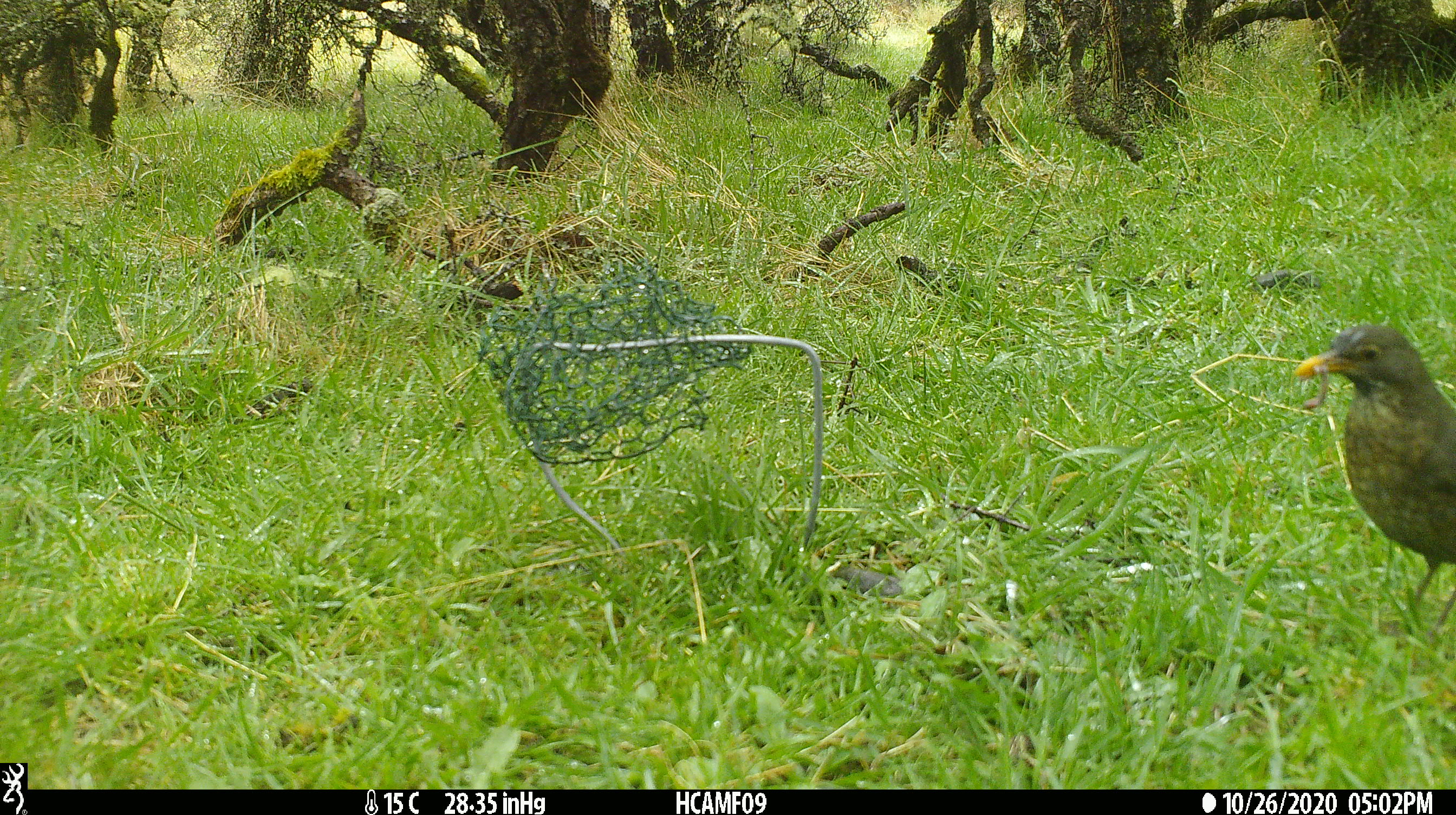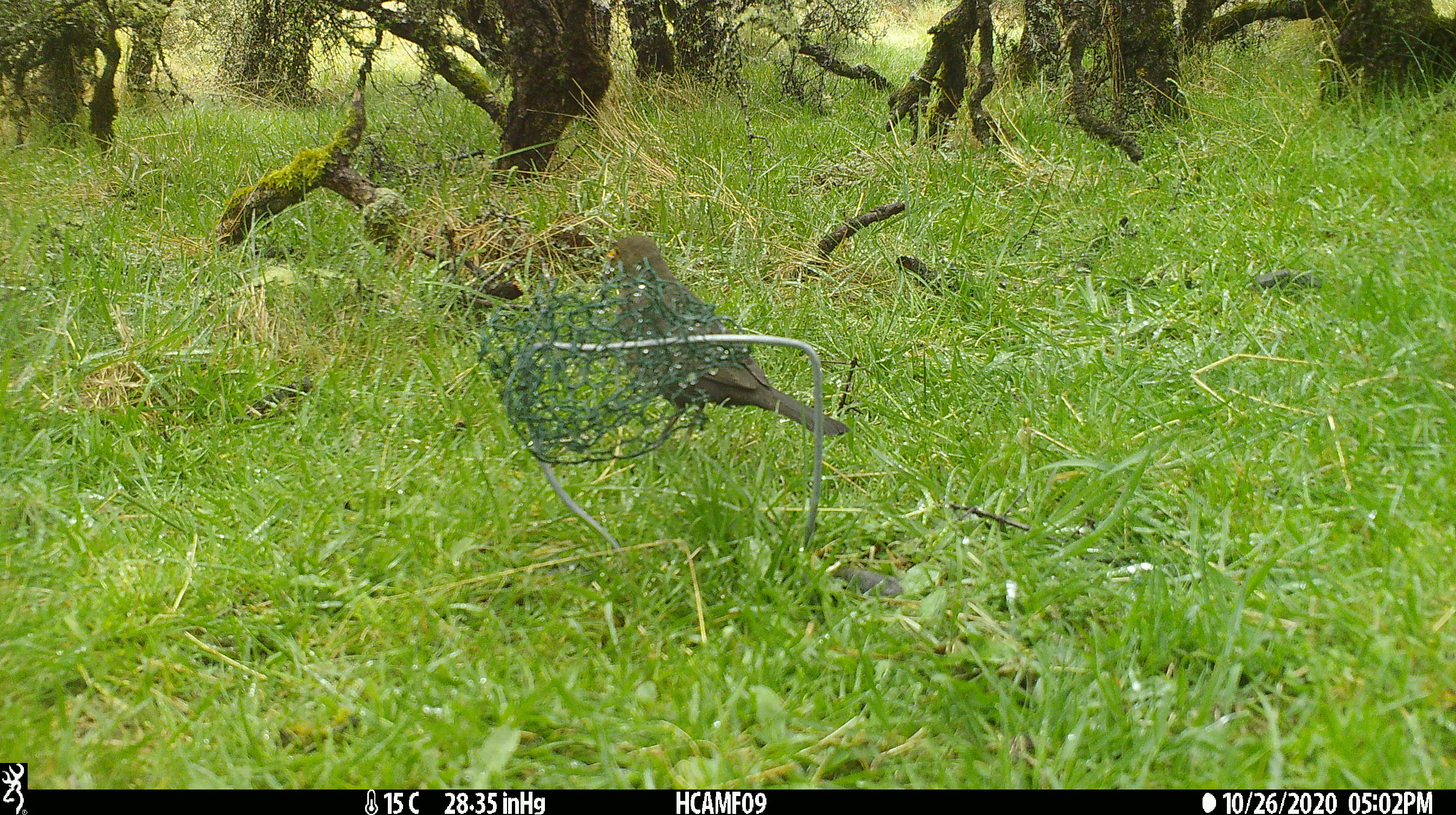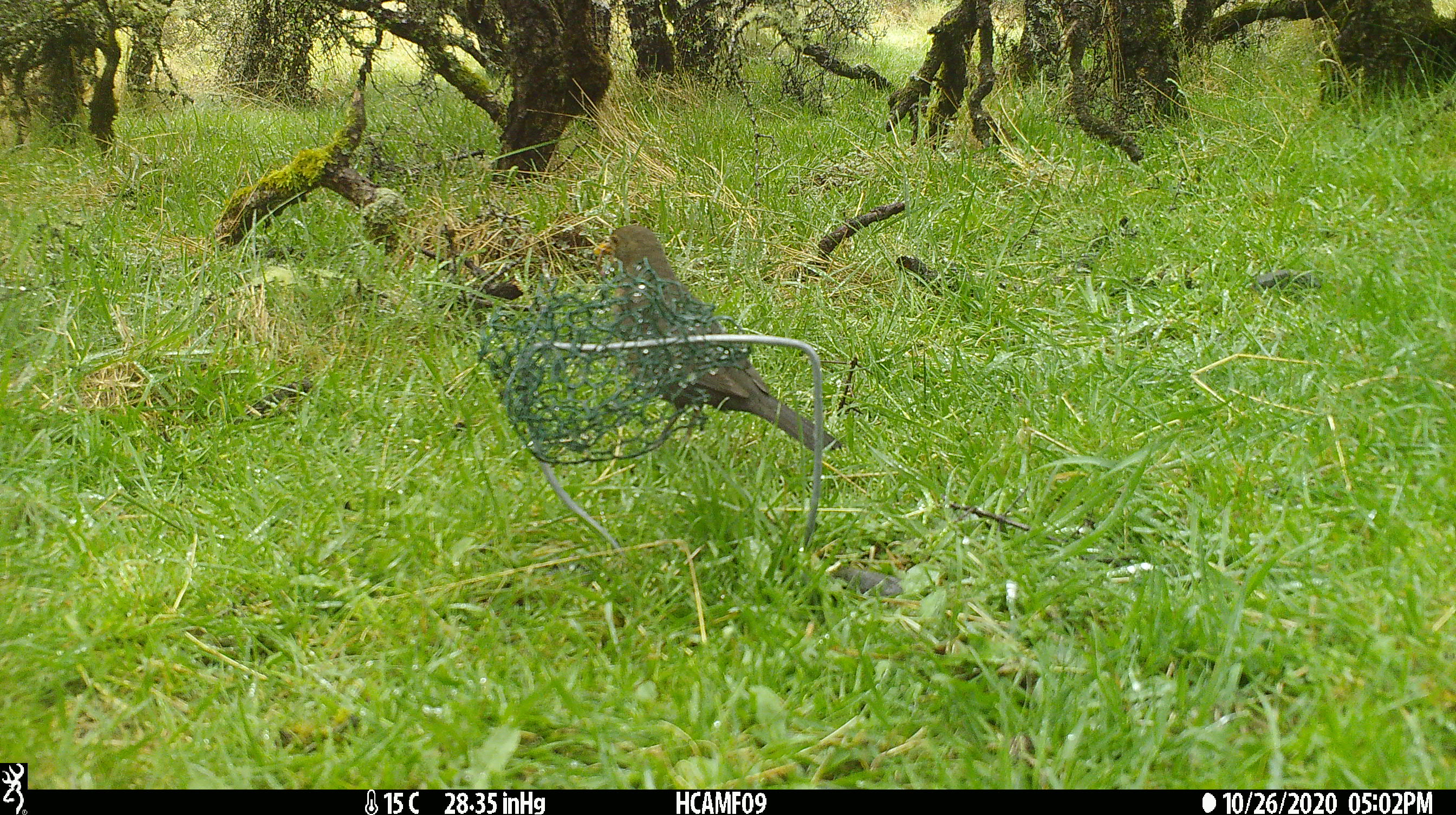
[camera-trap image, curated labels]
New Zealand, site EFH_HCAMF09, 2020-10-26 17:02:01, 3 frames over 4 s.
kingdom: Animalia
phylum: Chordata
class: Aves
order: Passeriformes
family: Turdidae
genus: Turdus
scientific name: Turdus merula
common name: eurasian blackbird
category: blackbird